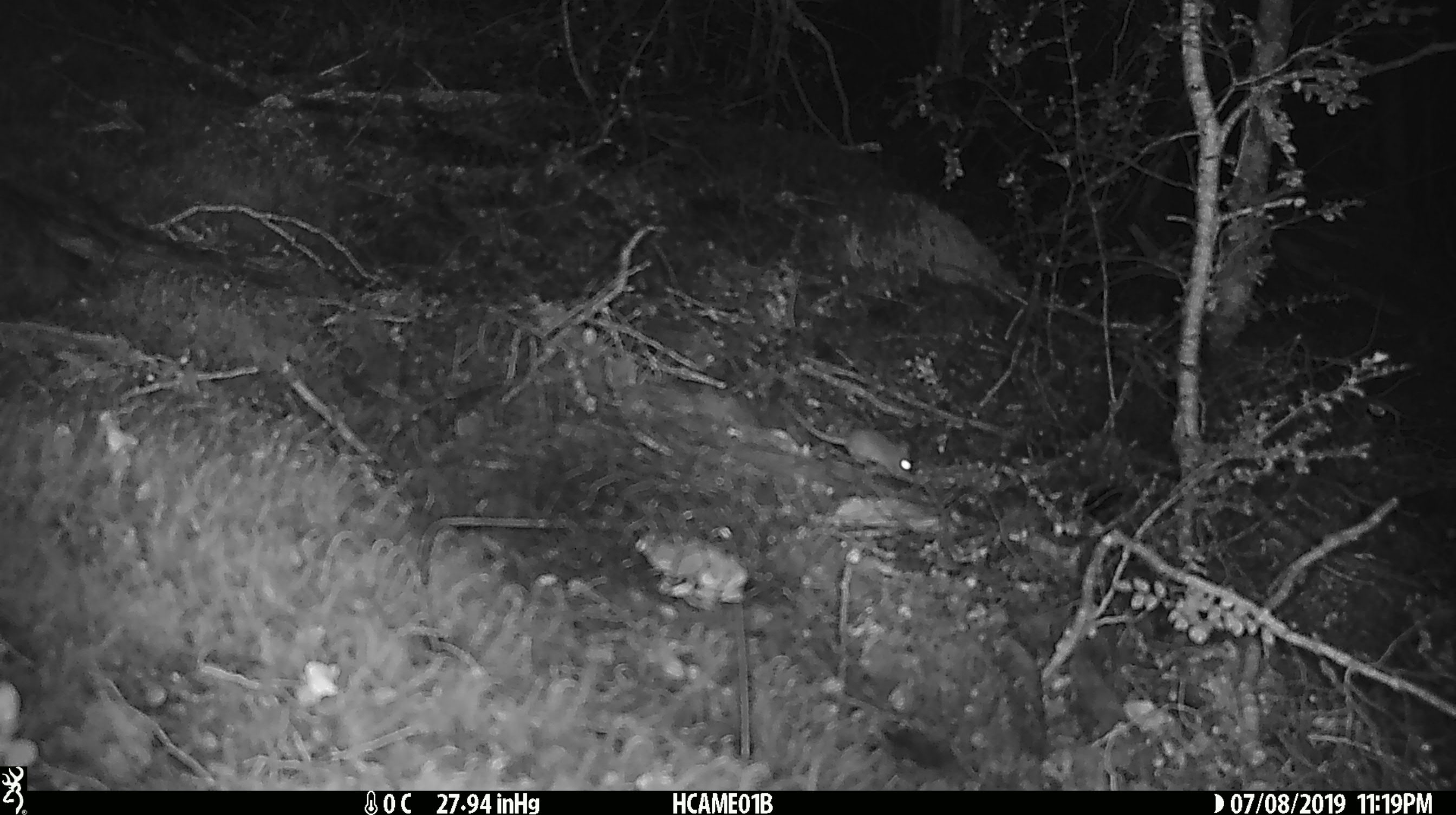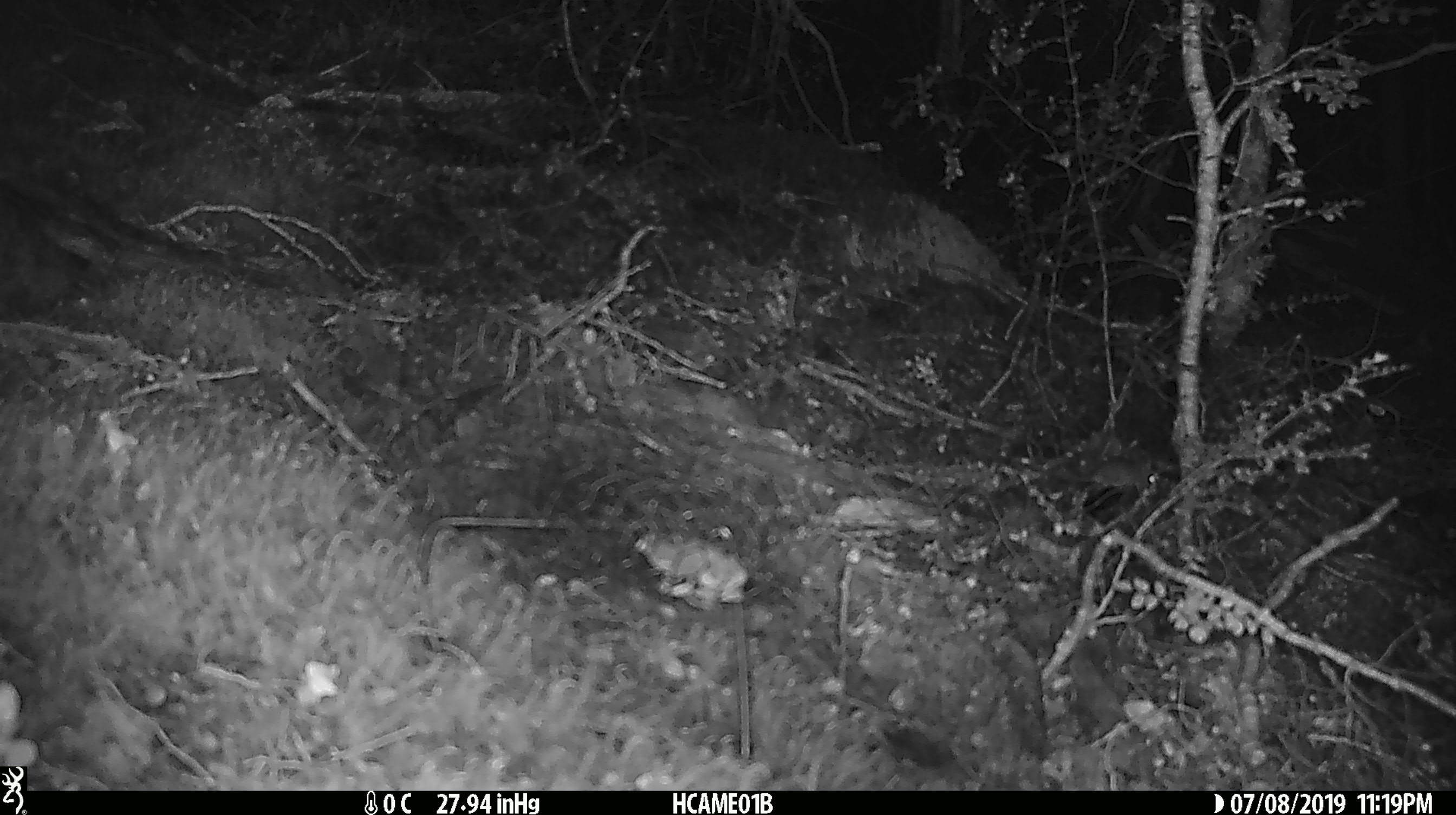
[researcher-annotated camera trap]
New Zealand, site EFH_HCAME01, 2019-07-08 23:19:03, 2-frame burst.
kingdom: Animalia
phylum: Chordata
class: Mammalia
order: Rodentia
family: Muridae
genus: Mus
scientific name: Mus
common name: mouse